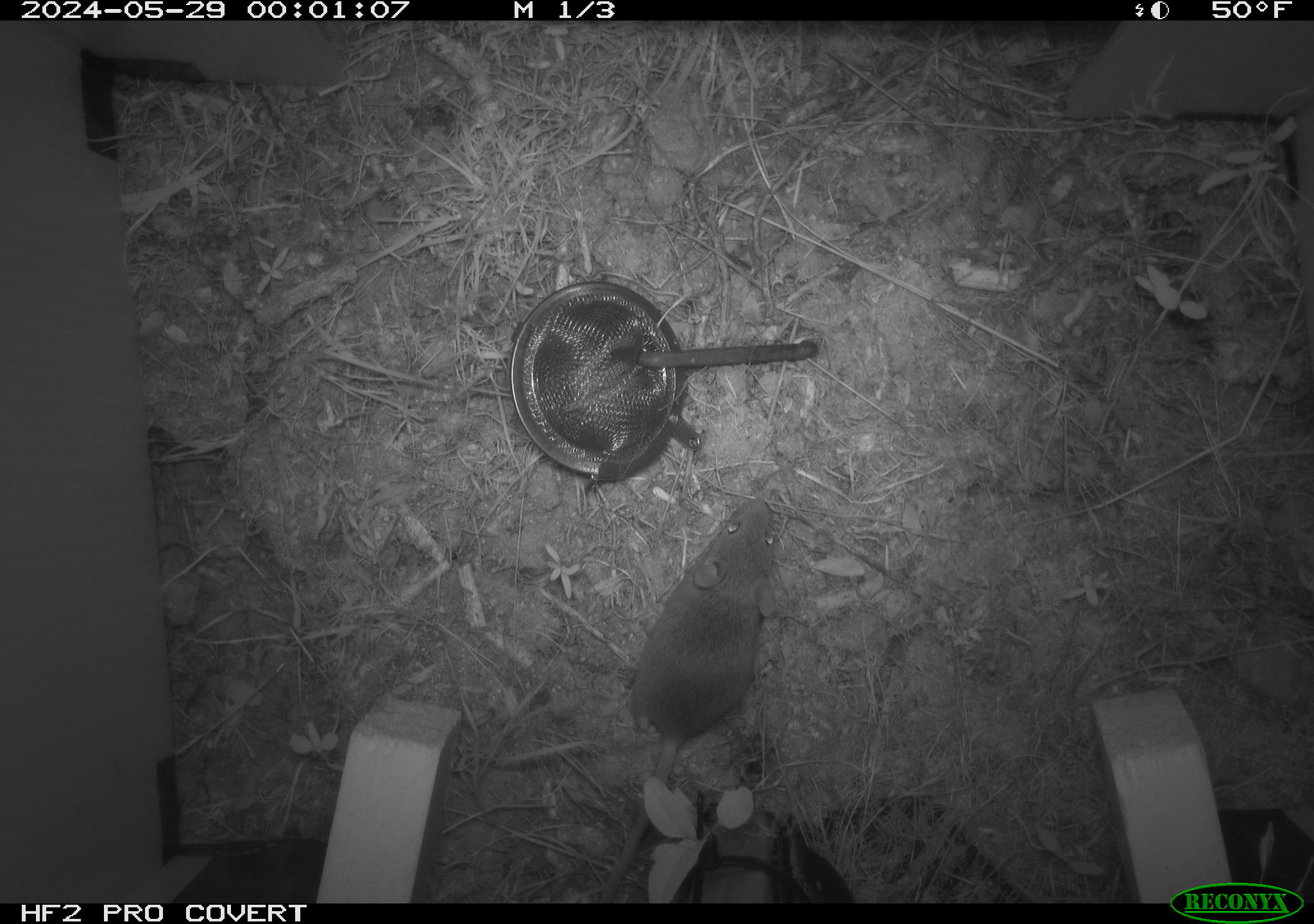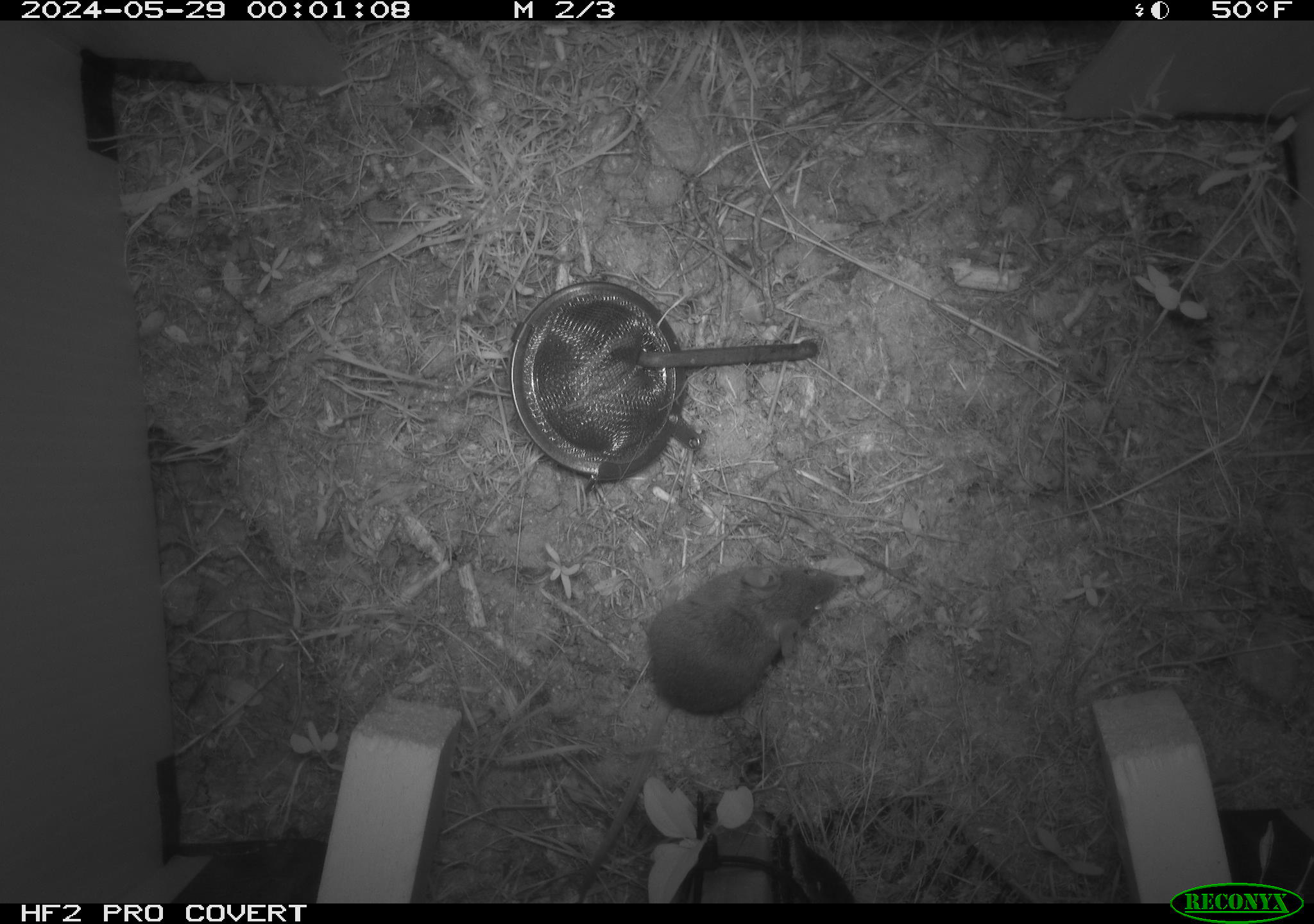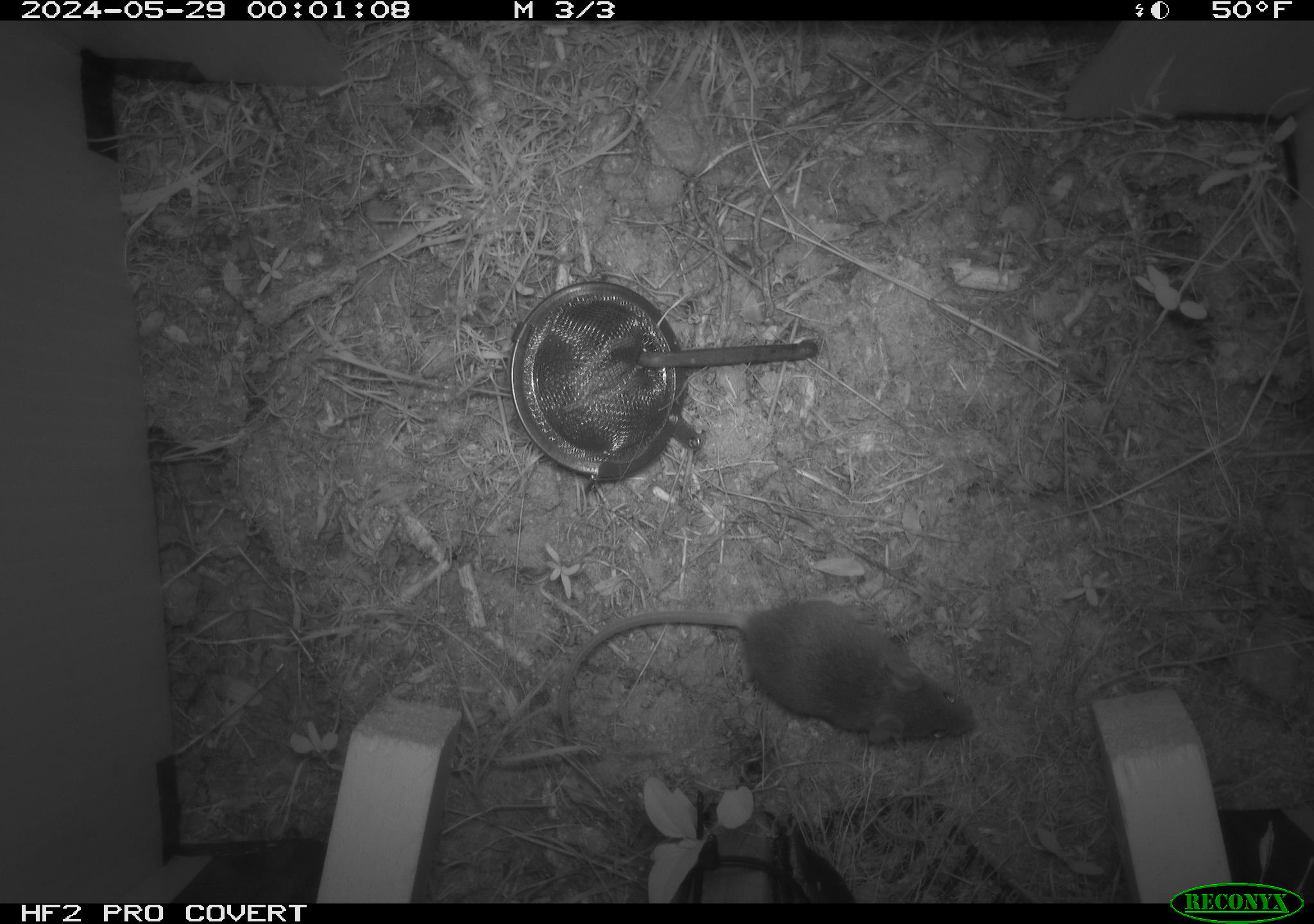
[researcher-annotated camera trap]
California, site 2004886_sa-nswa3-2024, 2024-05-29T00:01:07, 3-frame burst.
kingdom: Animalia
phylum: Chordata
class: Mammalia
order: Rodentia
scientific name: Rodentia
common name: rodent